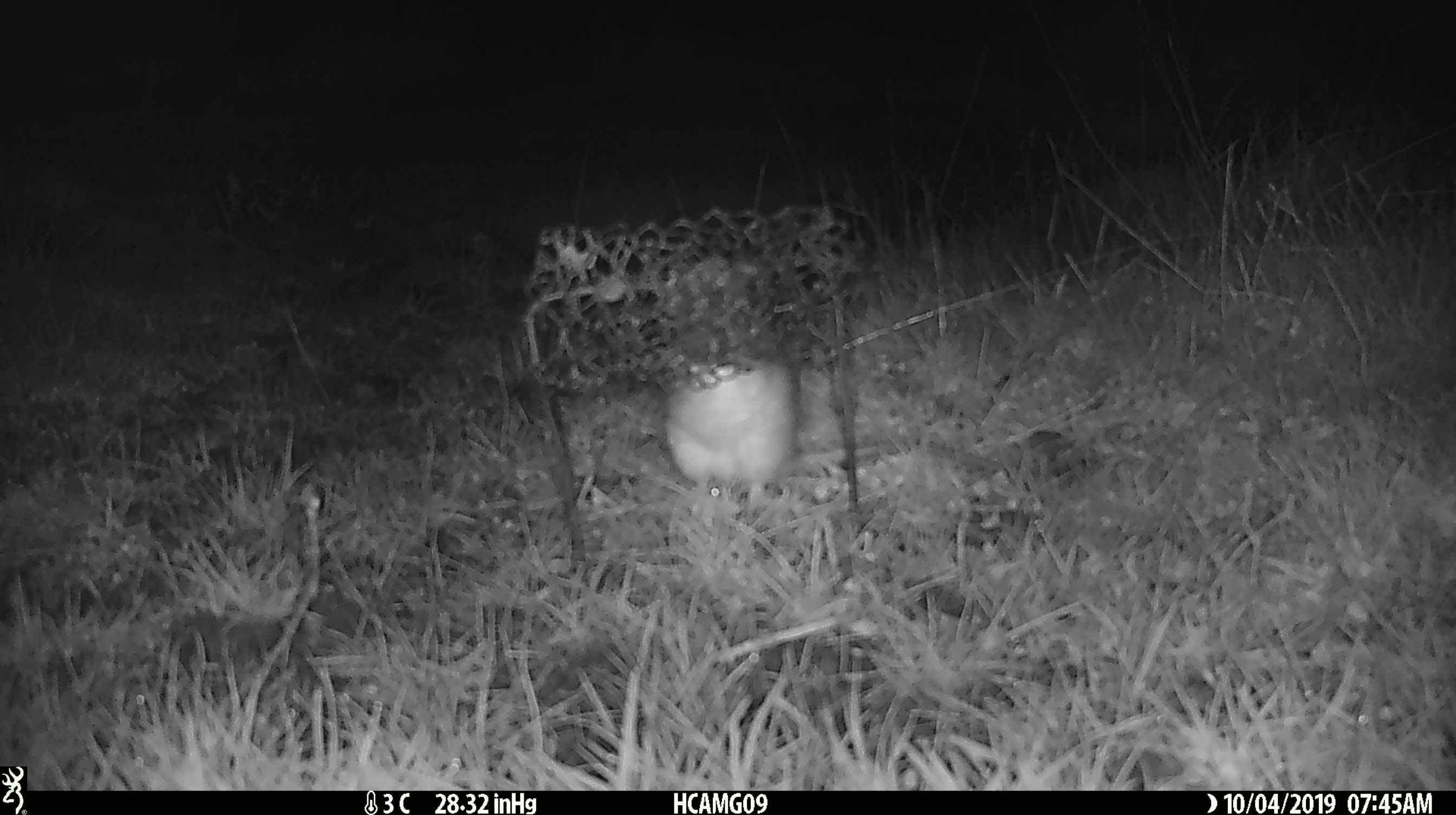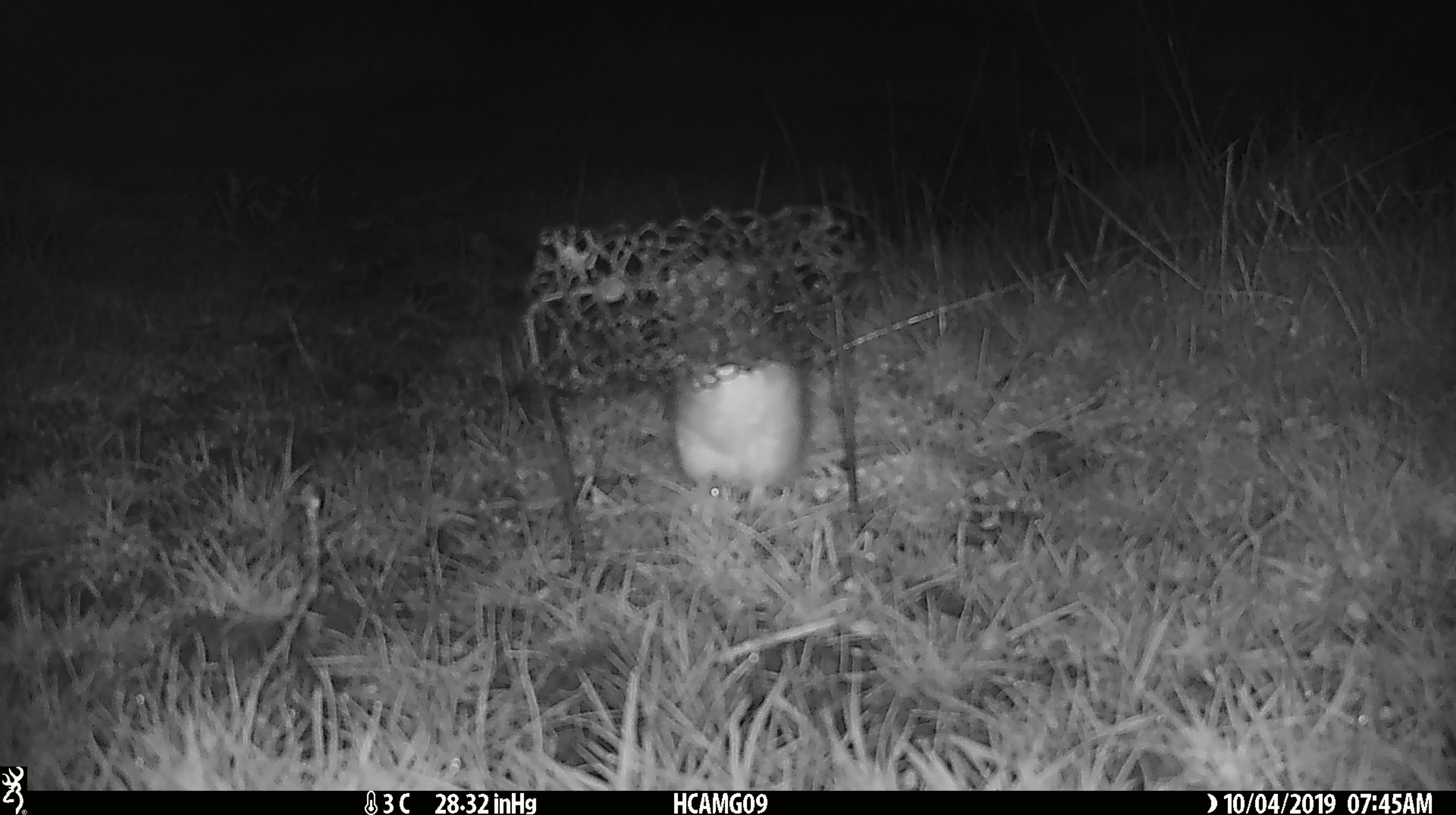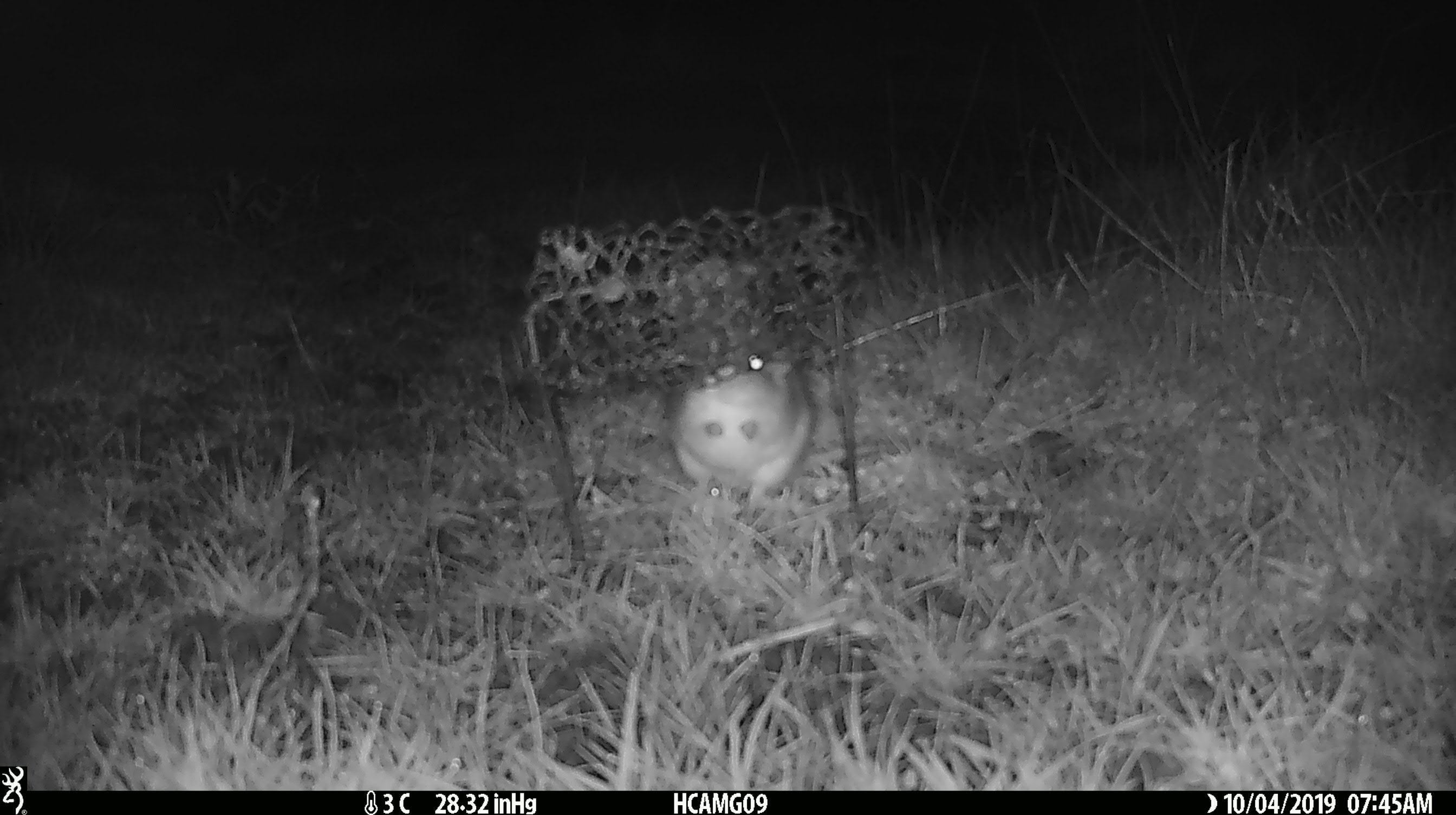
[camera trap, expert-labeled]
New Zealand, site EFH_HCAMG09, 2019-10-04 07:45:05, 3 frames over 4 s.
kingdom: Animalia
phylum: Chordata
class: Mammalia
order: Rodentia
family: Muridae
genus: Mus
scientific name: Mus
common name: mouse